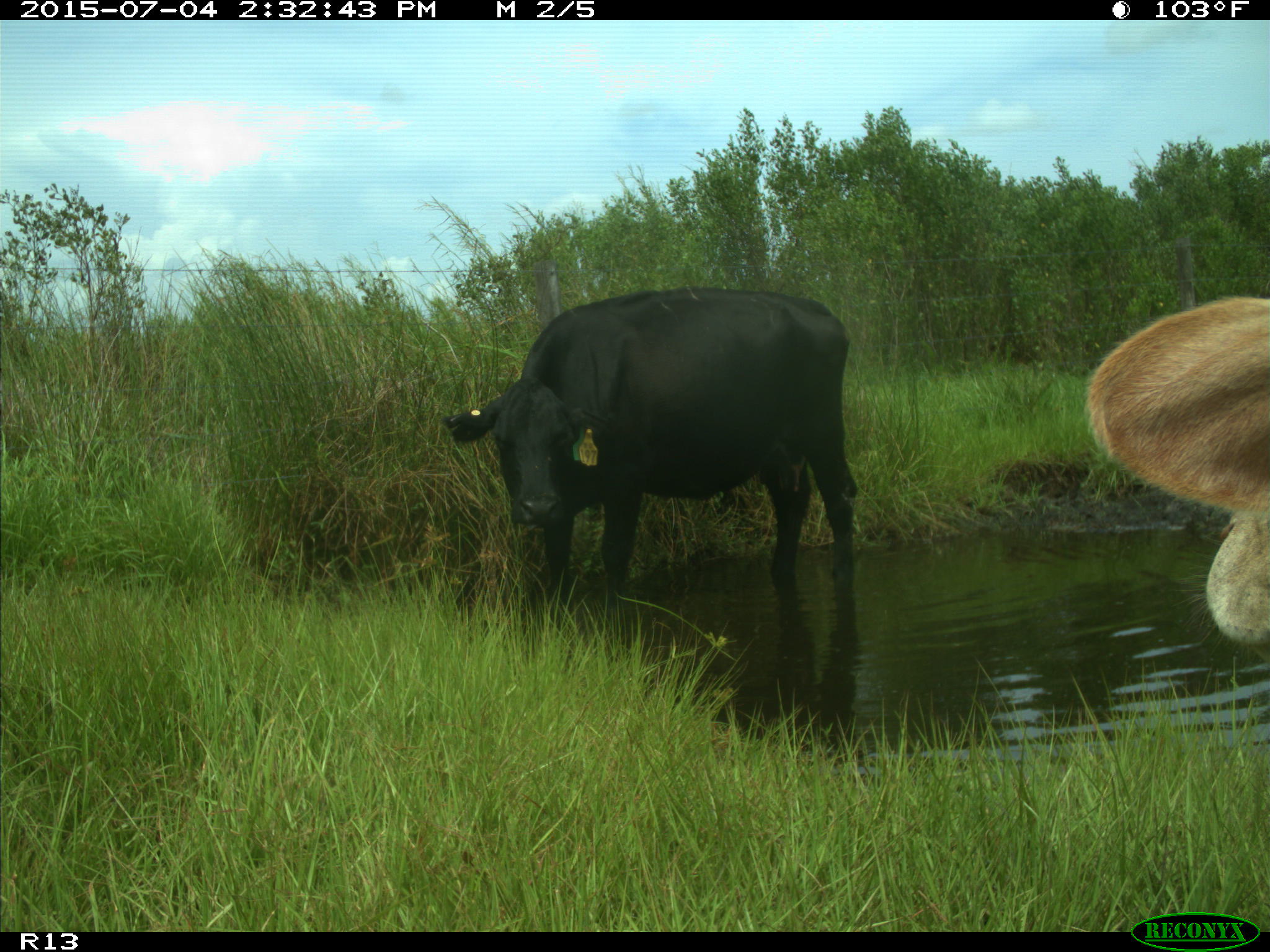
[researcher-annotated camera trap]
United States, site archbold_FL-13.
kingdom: Animalia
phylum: Chordata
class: Mammalia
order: Artiodactyla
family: Bovidae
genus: Bos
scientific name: Bos taurus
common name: domestic cow